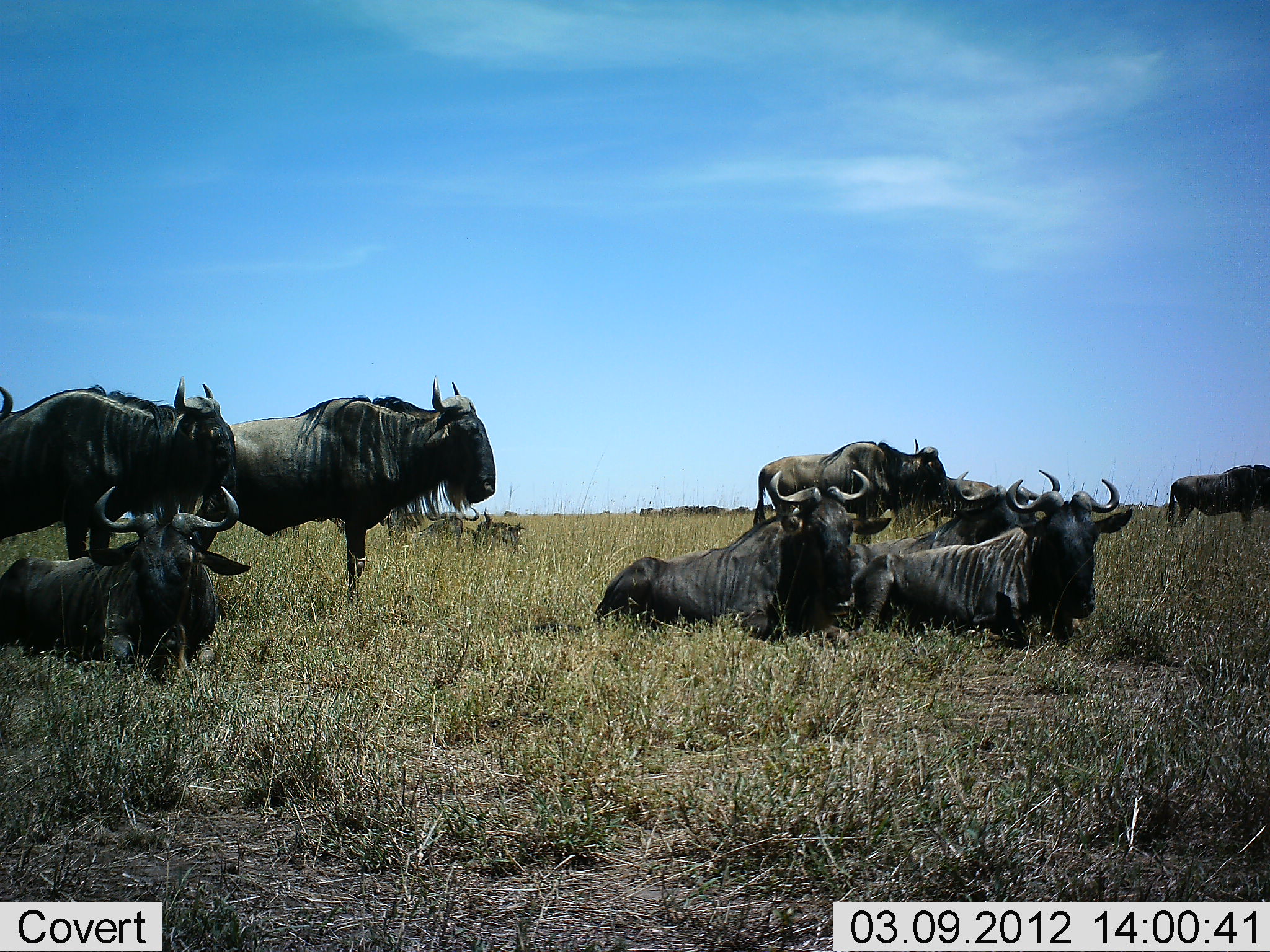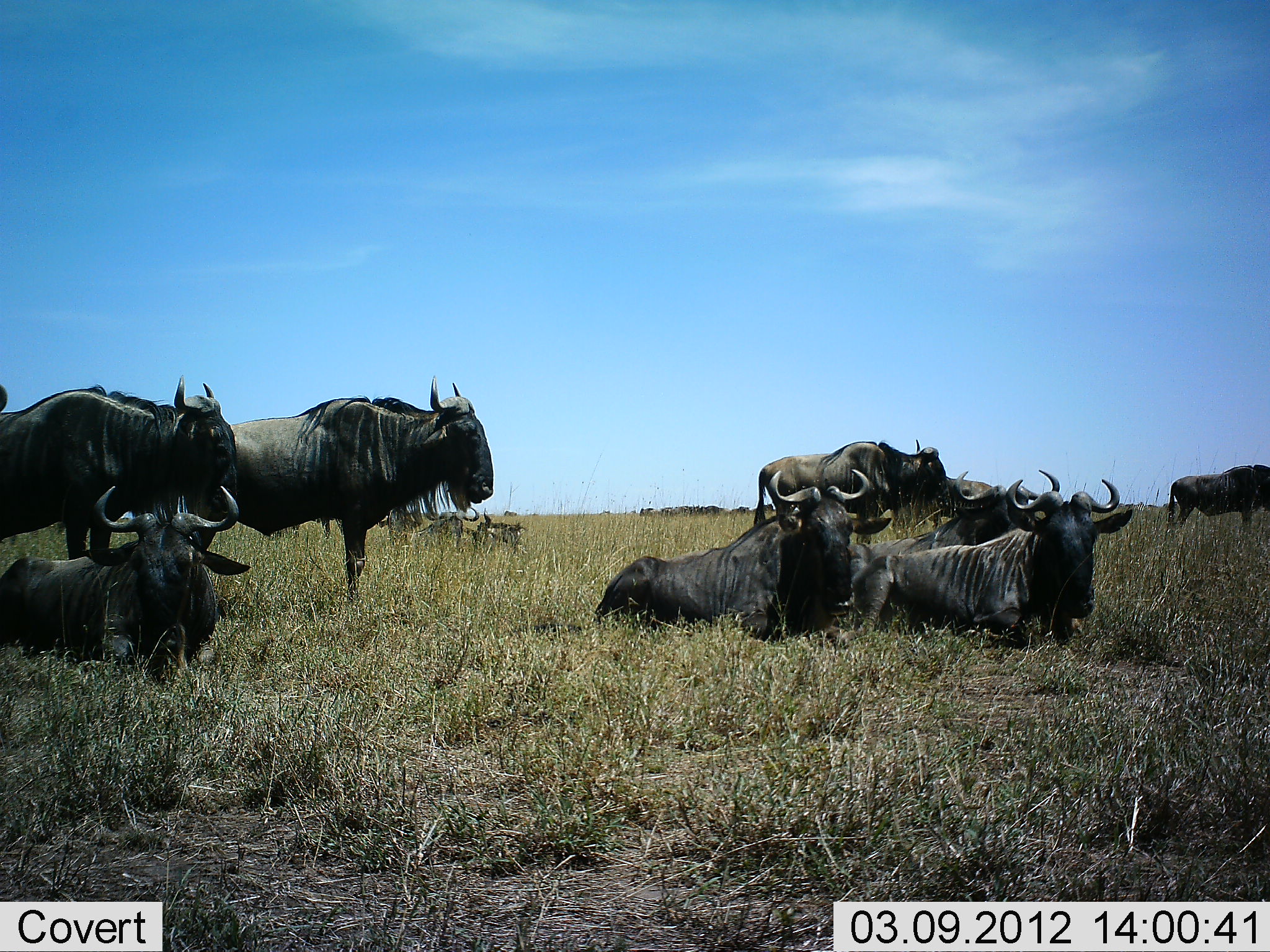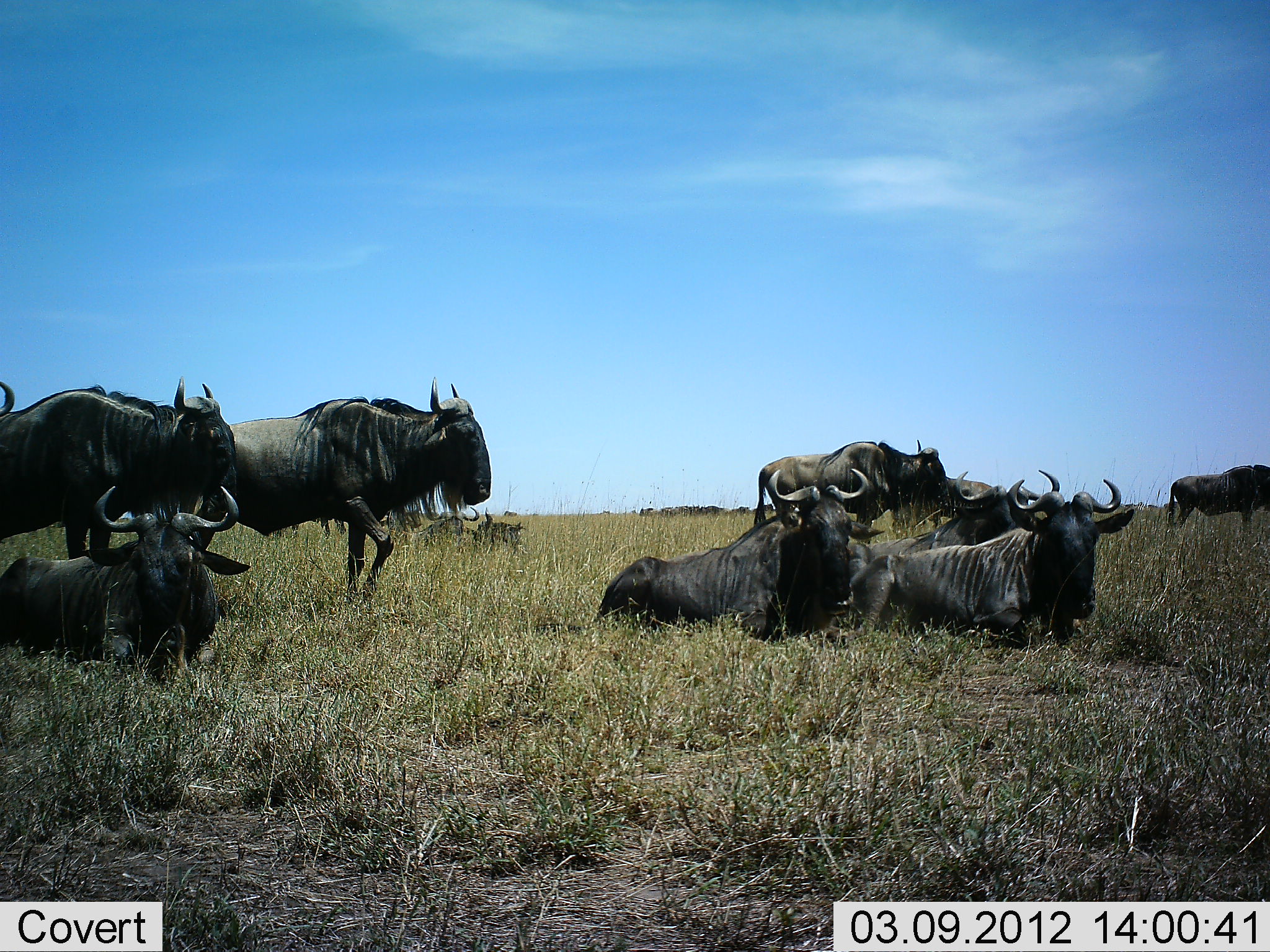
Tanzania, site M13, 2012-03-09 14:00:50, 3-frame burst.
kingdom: Animalia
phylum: Chordata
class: Mammalia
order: Artiodactyla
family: Bovidae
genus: Connochaetes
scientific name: Connochaetes taurinus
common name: blue wildebeest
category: wildebeest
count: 11-50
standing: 86%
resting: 96%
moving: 4%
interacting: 4%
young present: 4%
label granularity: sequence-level